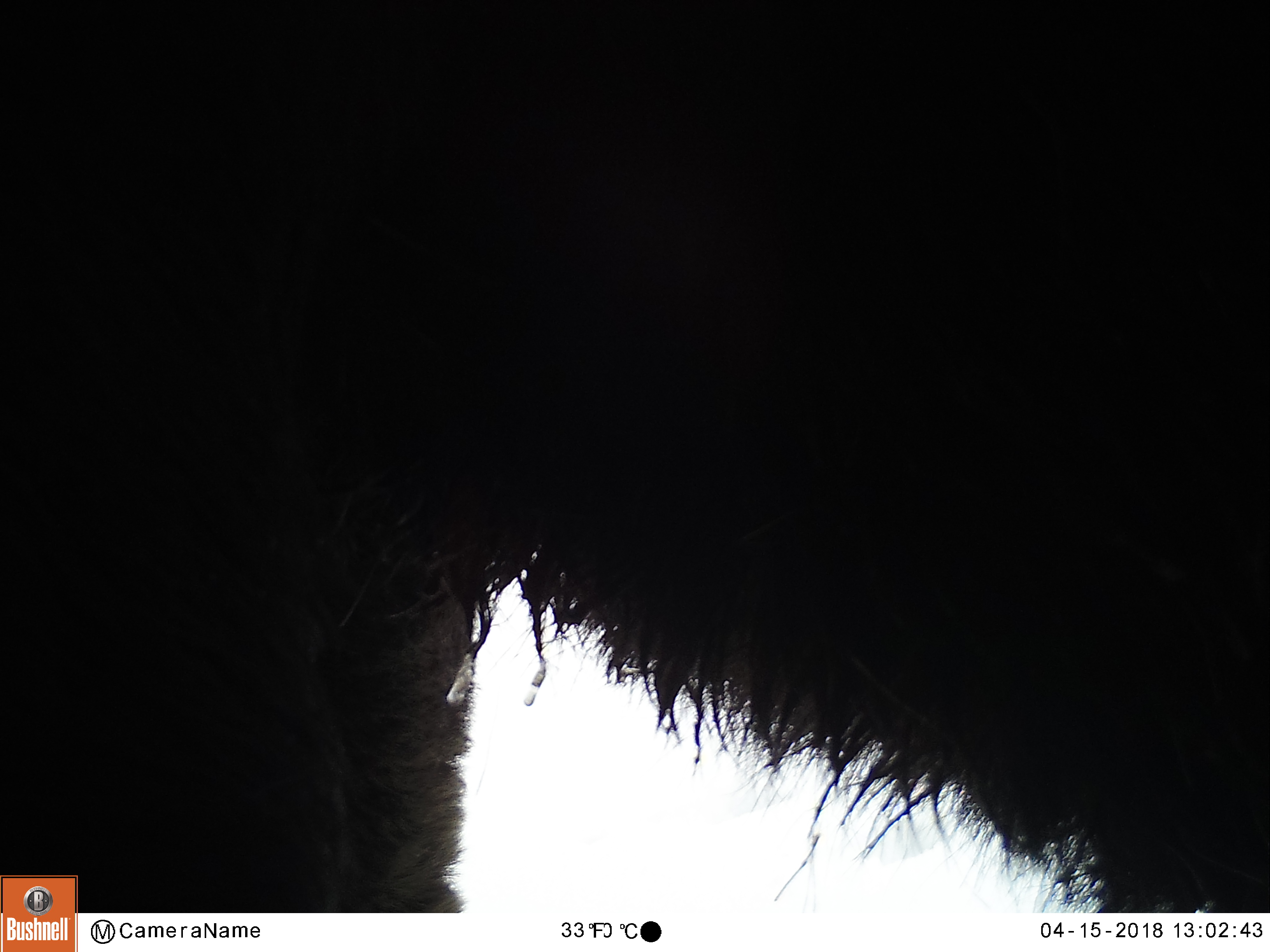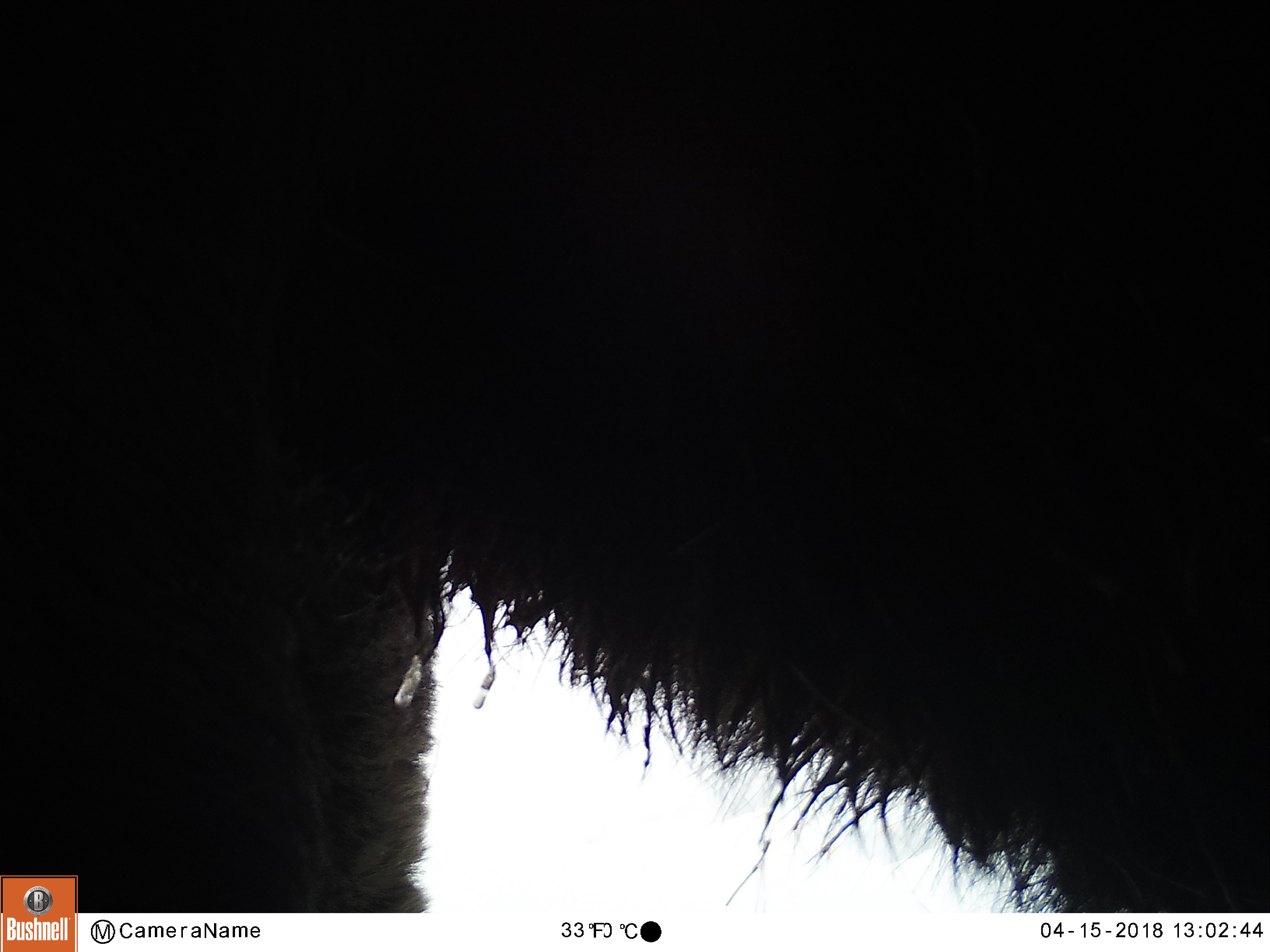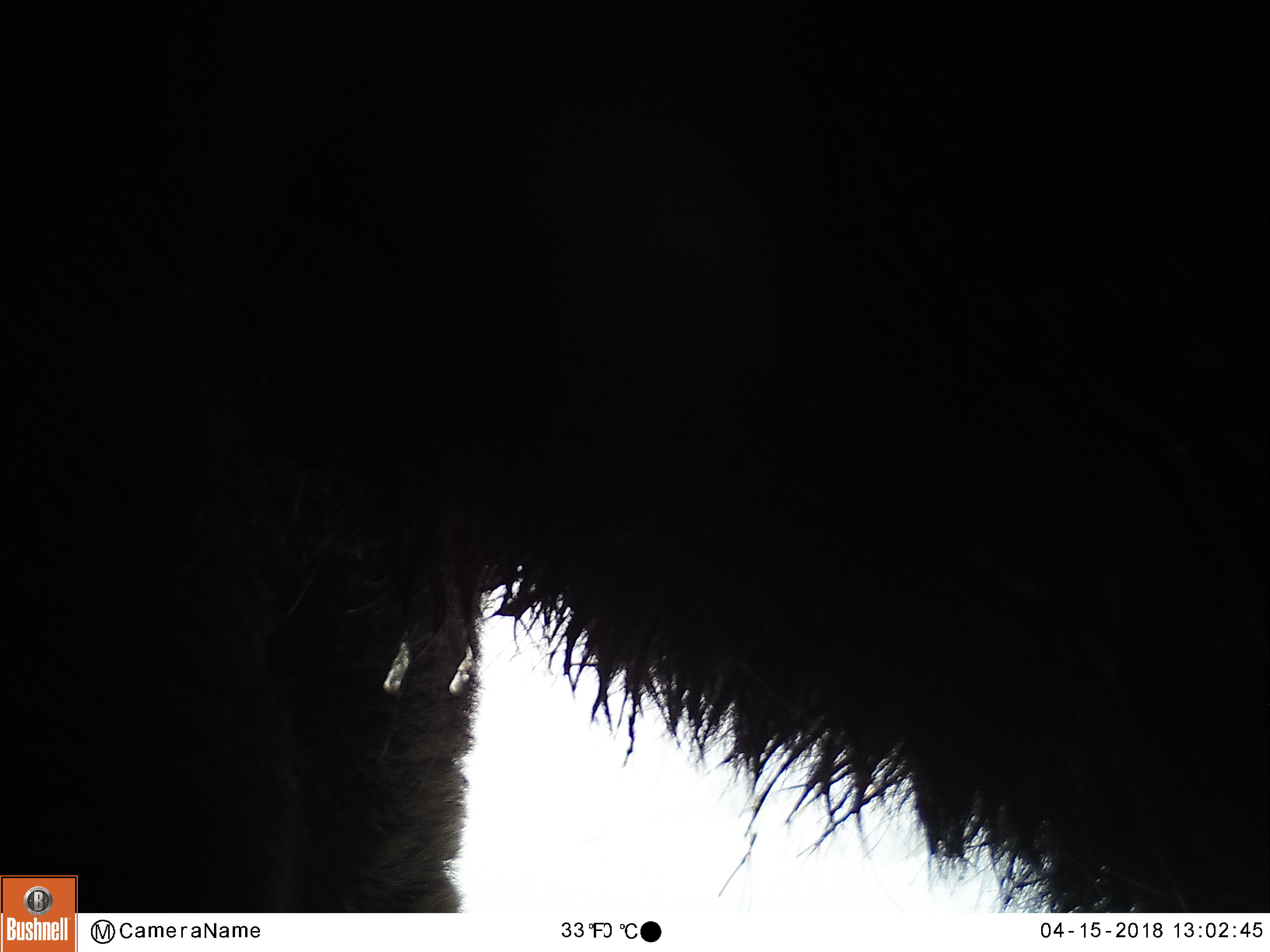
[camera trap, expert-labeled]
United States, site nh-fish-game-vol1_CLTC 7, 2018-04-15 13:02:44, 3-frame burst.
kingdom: Animalia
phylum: Chordata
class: Mammalia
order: Artiodactyla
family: Cervidae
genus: Alces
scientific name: Alces alces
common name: moose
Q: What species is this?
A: Moose (Alces alces).